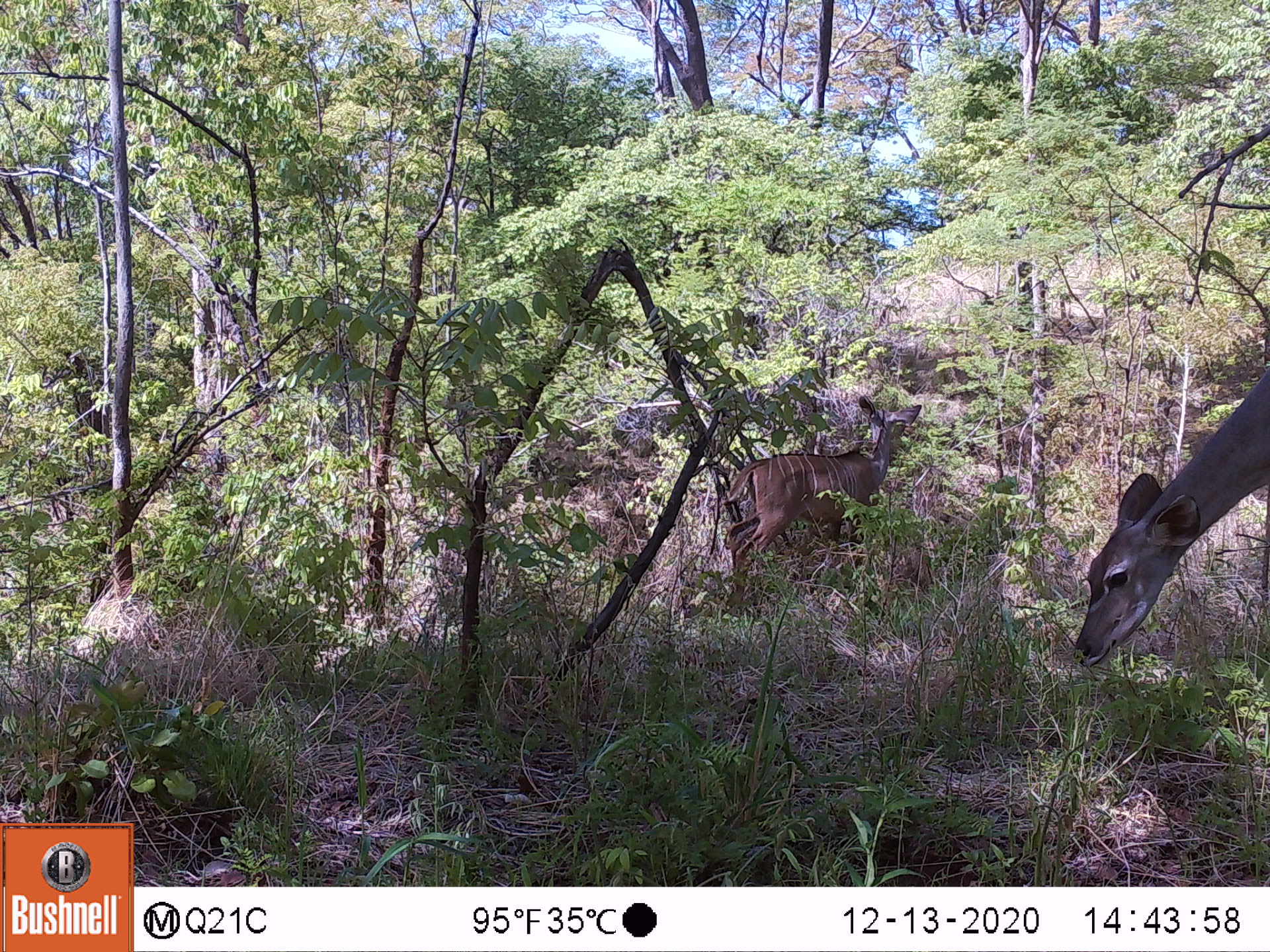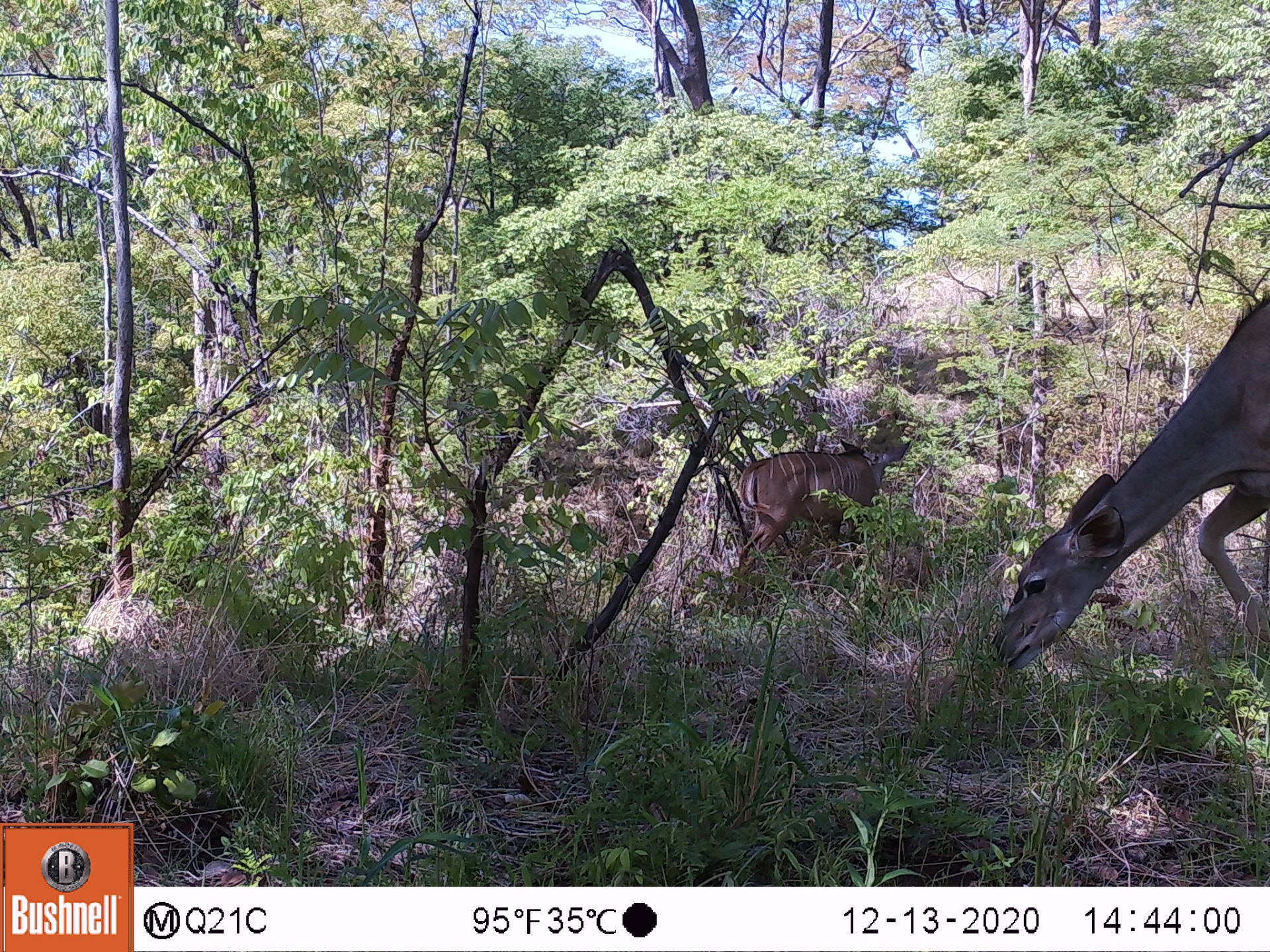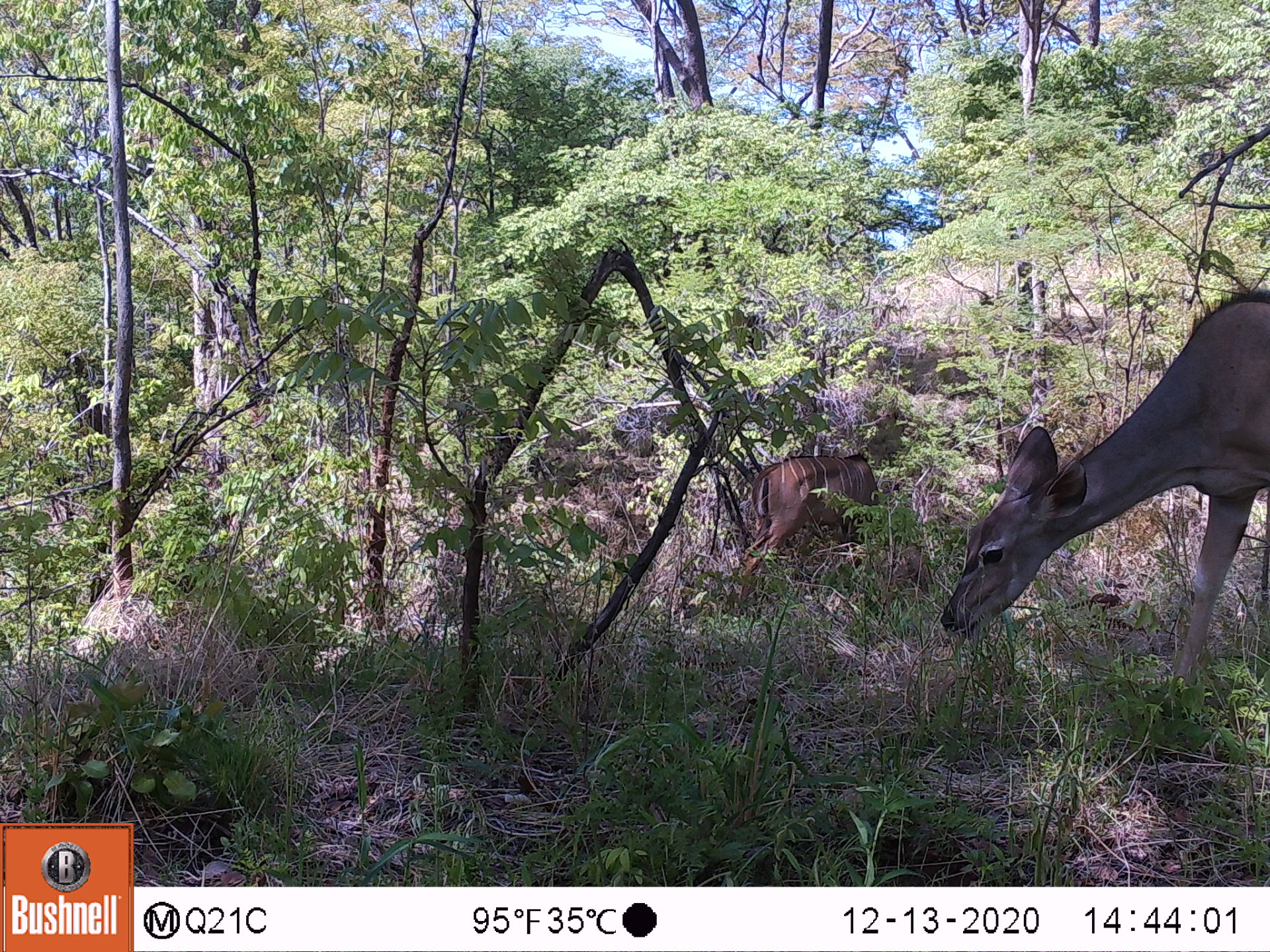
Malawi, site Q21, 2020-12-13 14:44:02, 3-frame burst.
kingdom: Animalia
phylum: Chordata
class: Mammalia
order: Artiodactyla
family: Bovidae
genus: Tragelaphus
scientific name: Tragelaphus strepsiceros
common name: greater kudu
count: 2